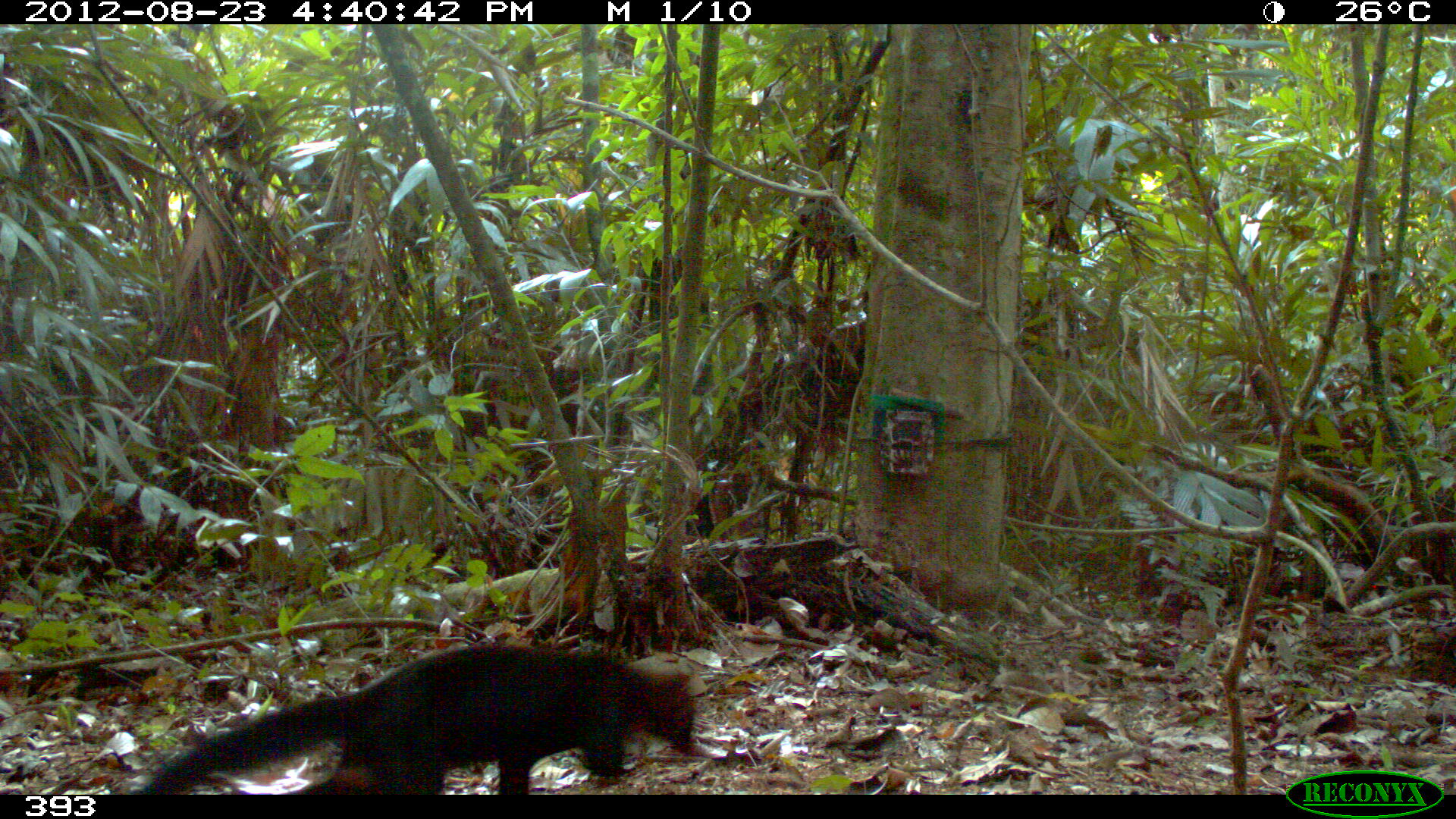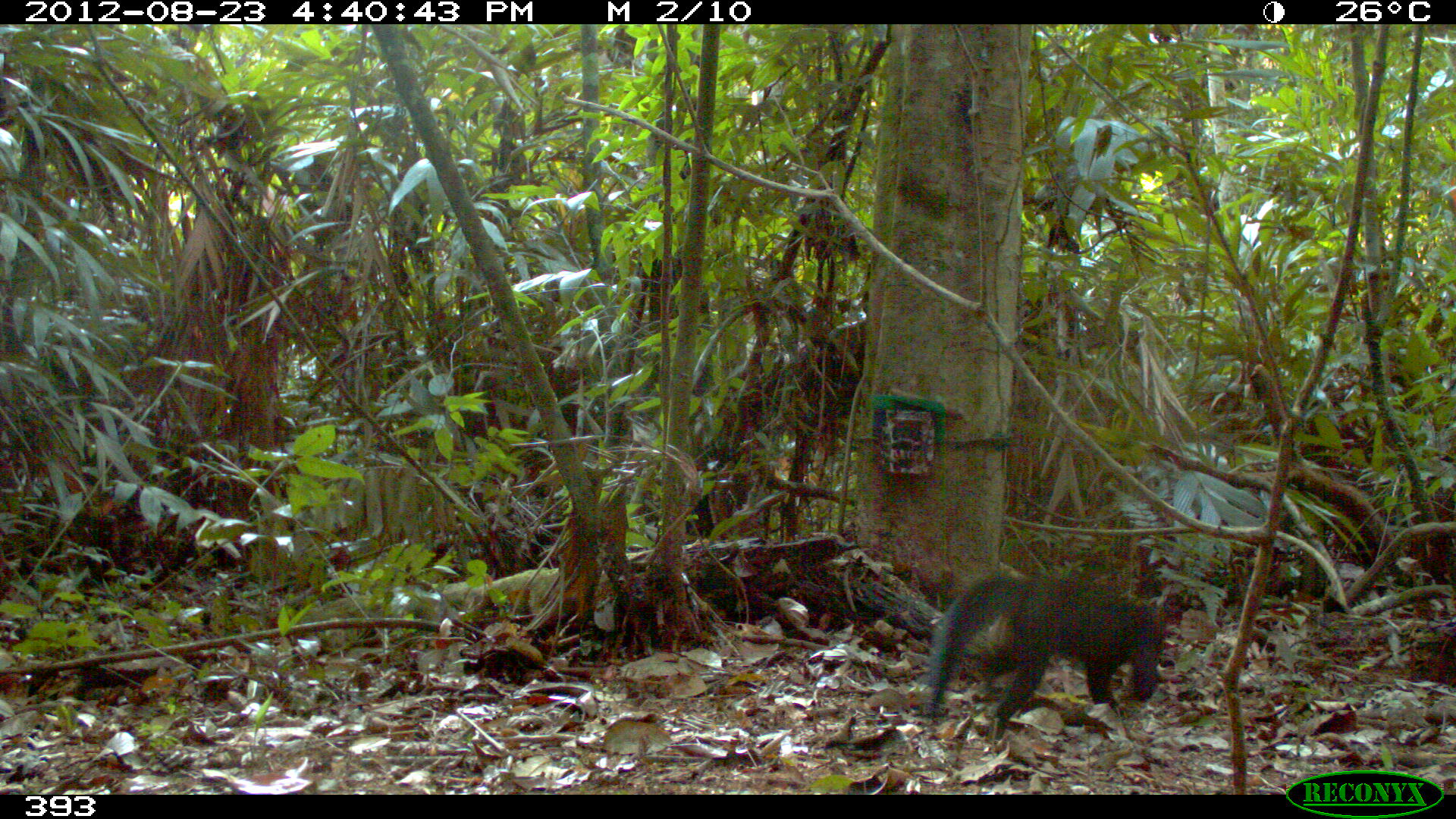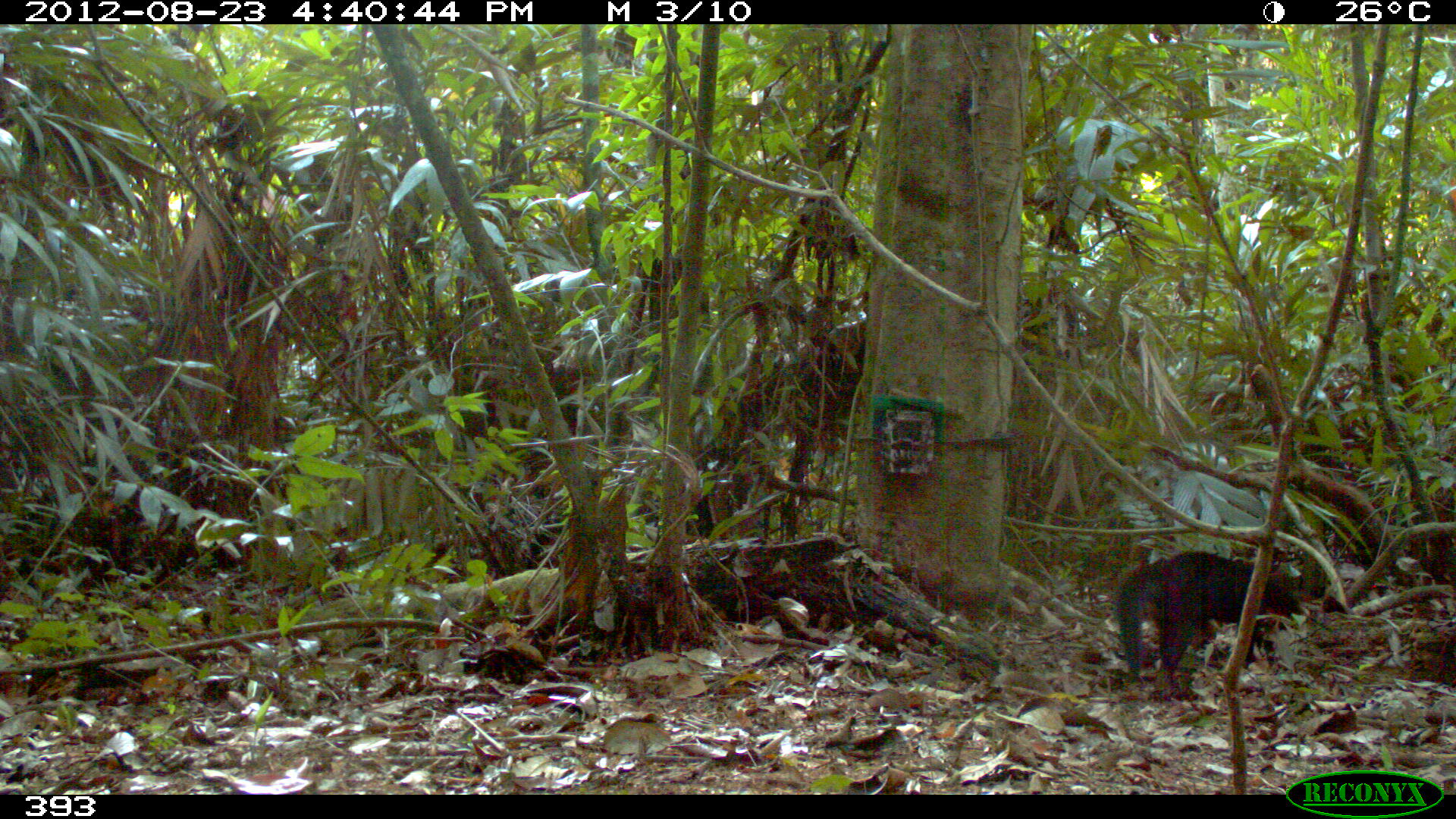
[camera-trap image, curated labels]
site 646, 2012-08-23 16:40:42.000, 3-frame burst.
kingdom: Animalia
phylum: Chordata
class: Mammalia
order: Carnivora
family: Mustelidae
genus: Eira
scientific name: Eira barbara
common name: tayra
Eira barbara (tayra).